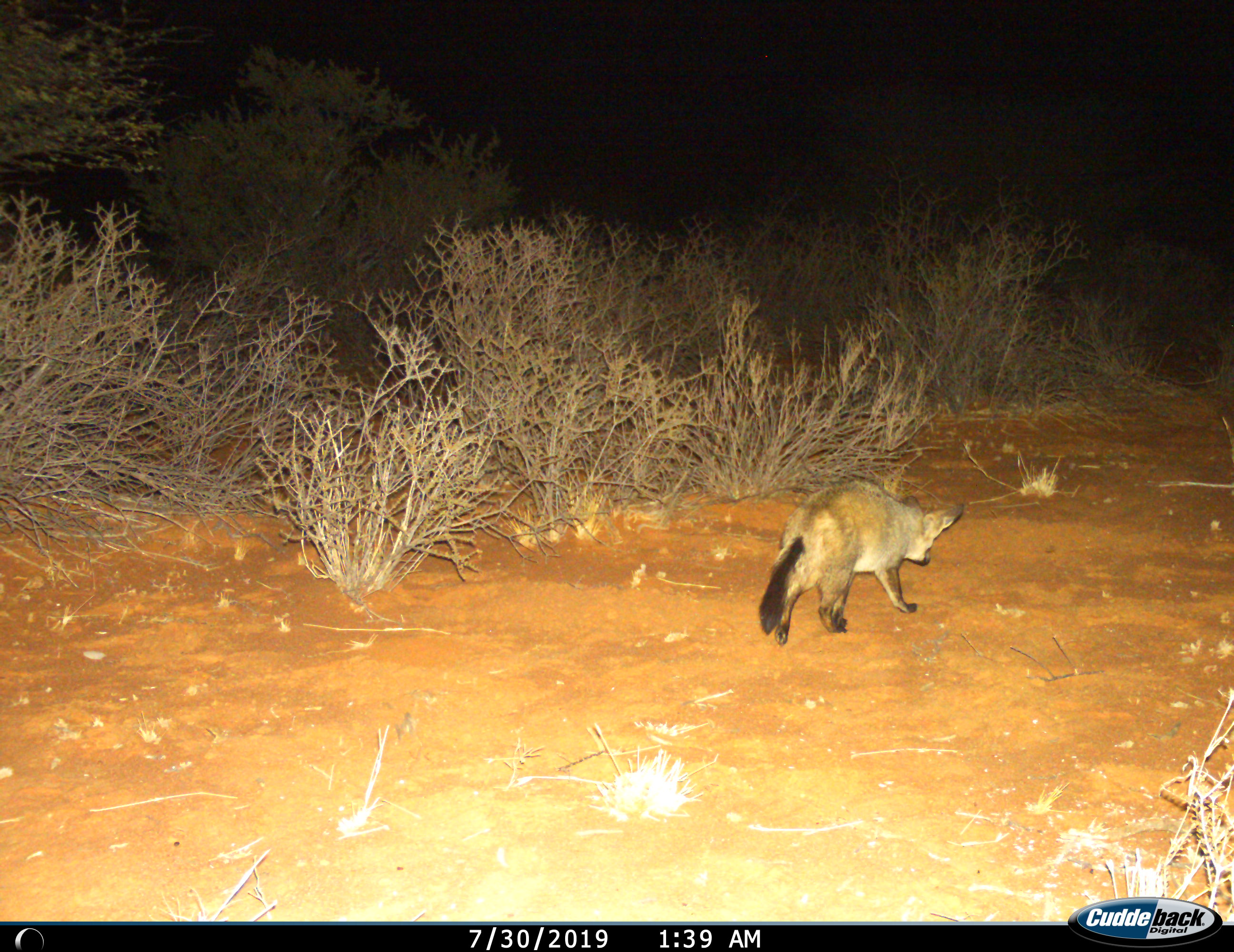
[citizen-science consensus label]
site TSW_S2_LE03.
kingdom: Animalia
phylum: Chordata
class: Mammalia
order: Carnivora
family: Canidae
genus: Otocyon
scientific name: Otocyon megalotis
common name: bat-eared fox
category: foxbateared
Foxbateared (bat-eared fox) (Otocyon megalotis), count 1. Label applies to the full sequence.